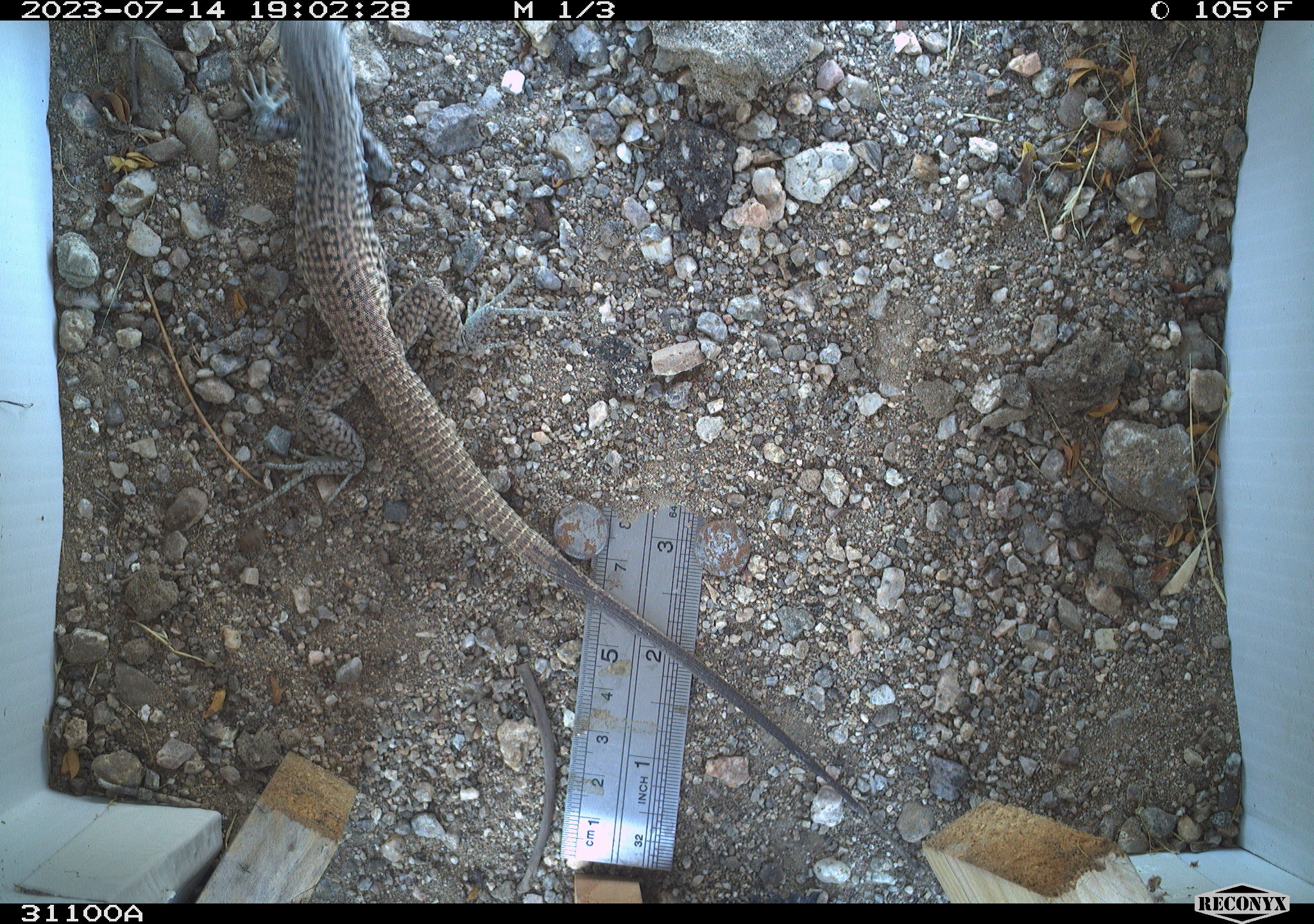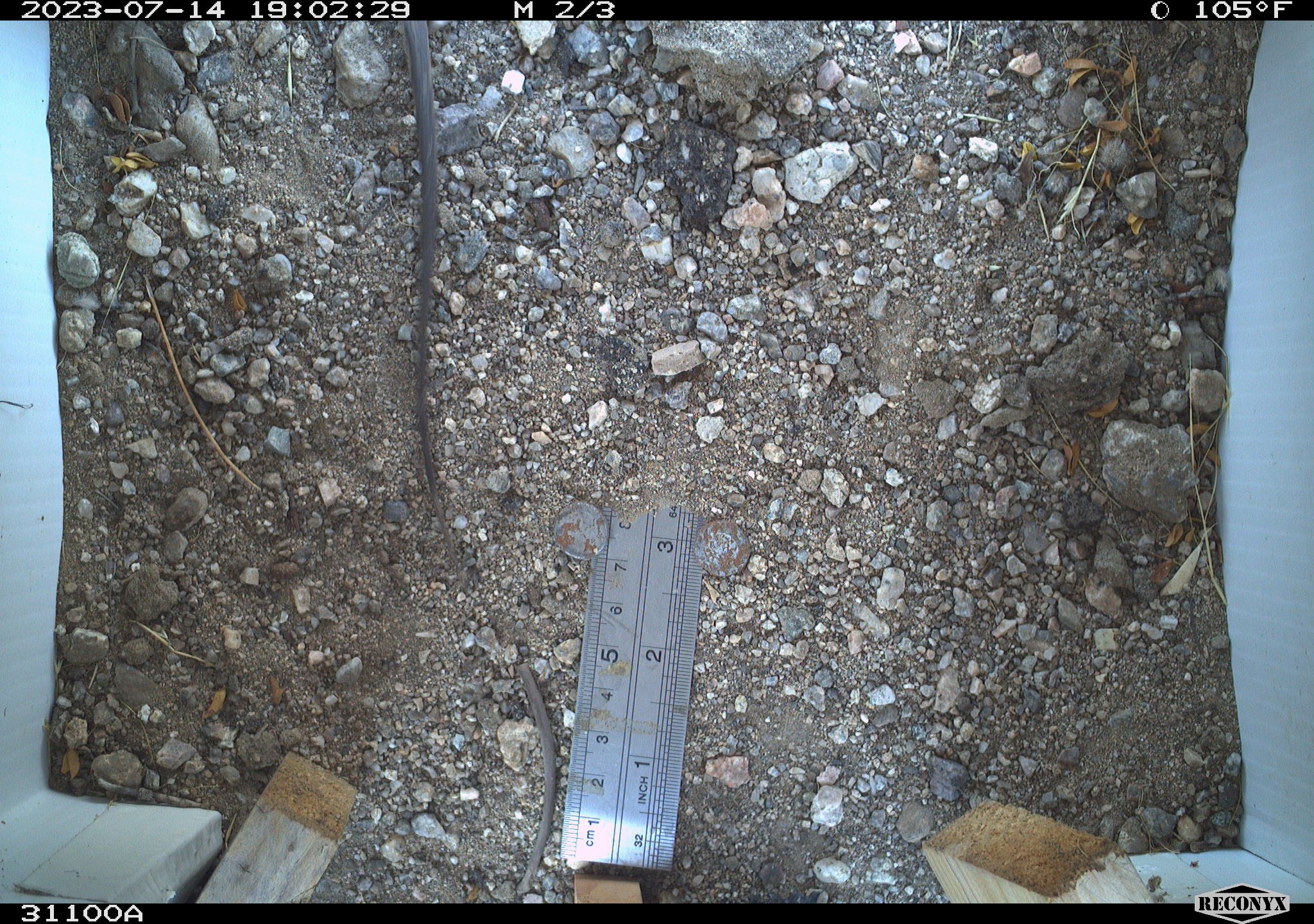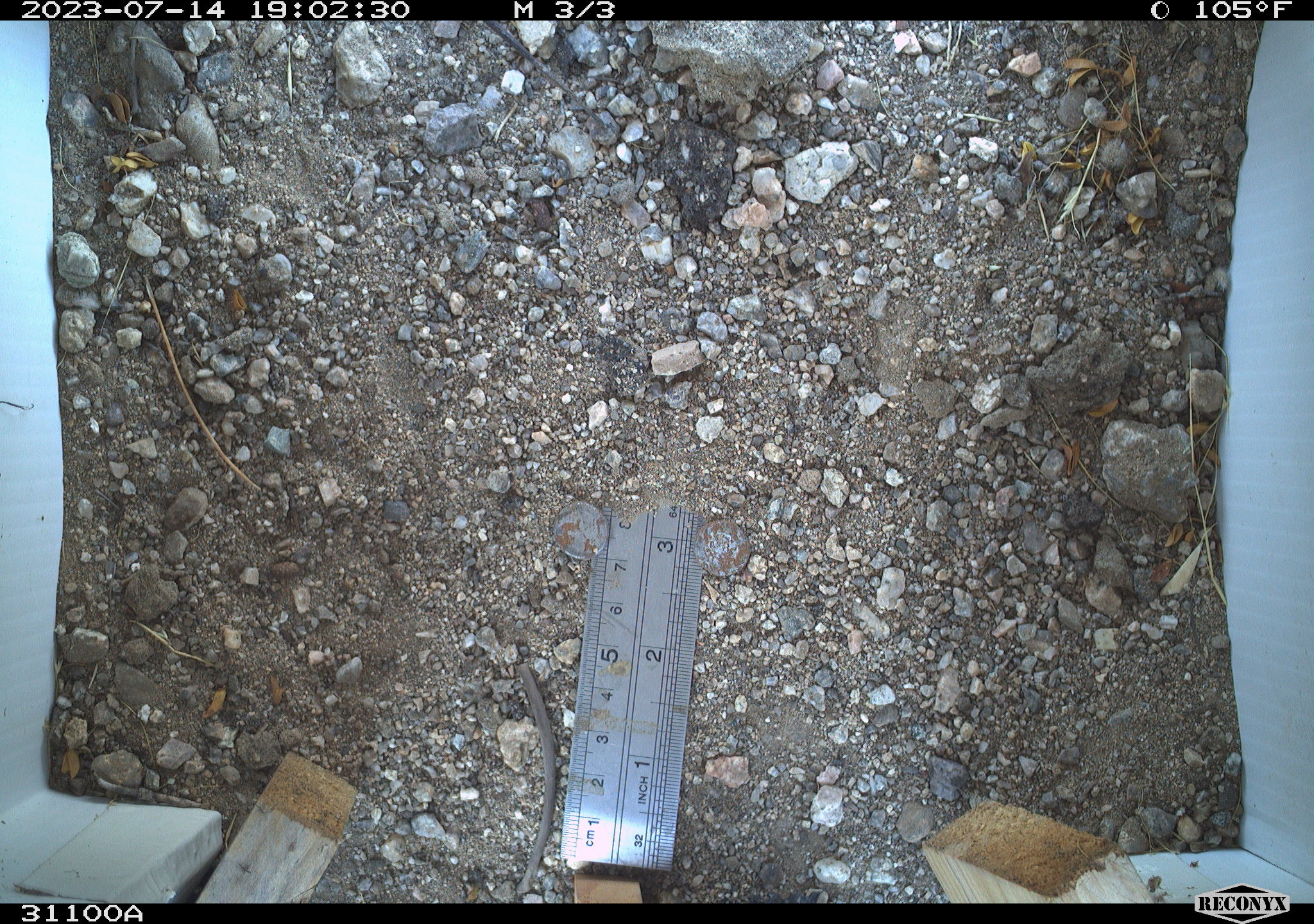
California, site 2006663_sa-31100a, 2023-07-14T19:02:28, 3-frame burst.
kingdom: Animalia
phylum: Chordata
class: Reptilia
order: Squamata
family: Teiidae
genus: Aspidoscelis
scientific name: Aspidoscelis tigris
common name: western whiptail